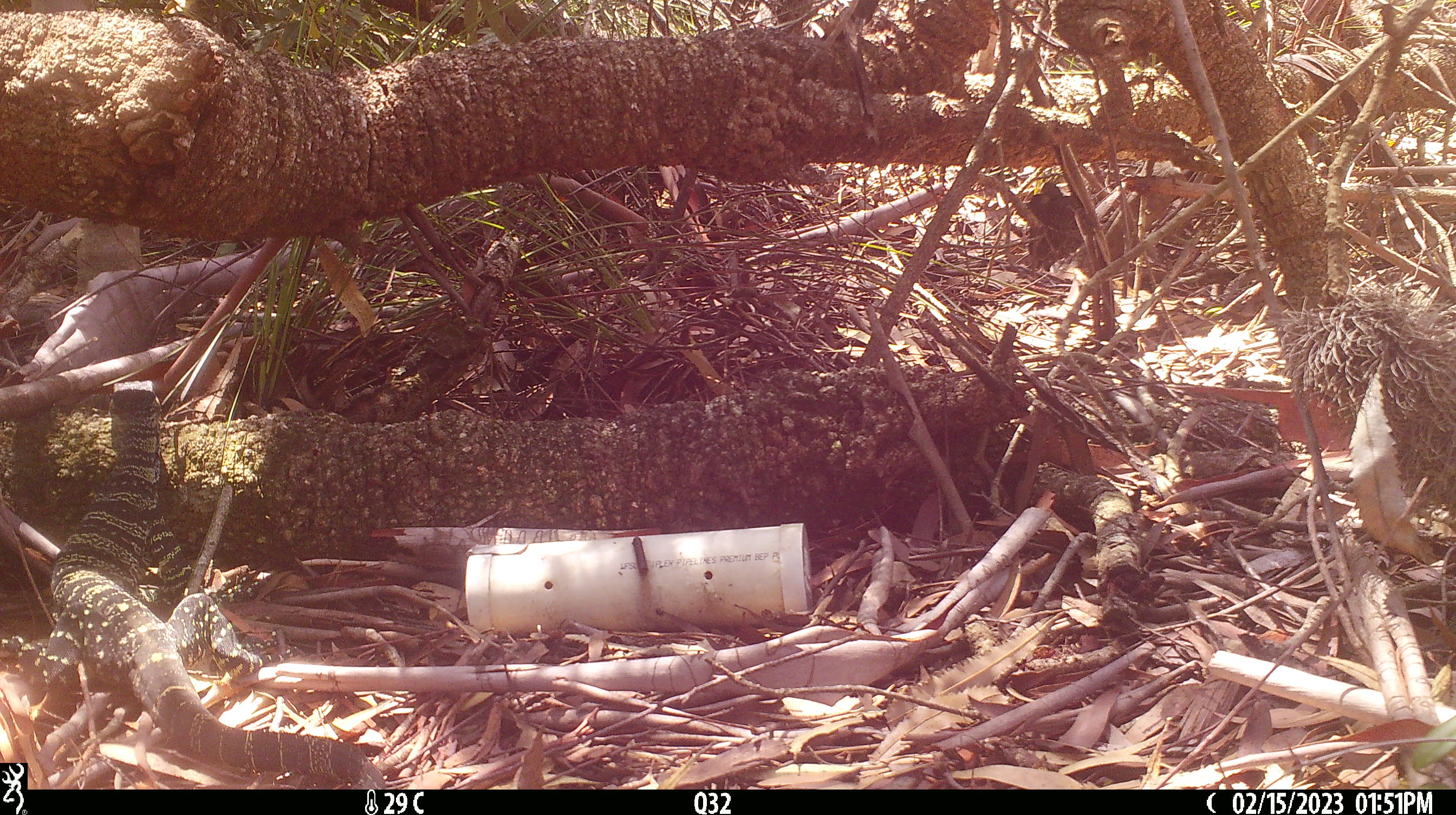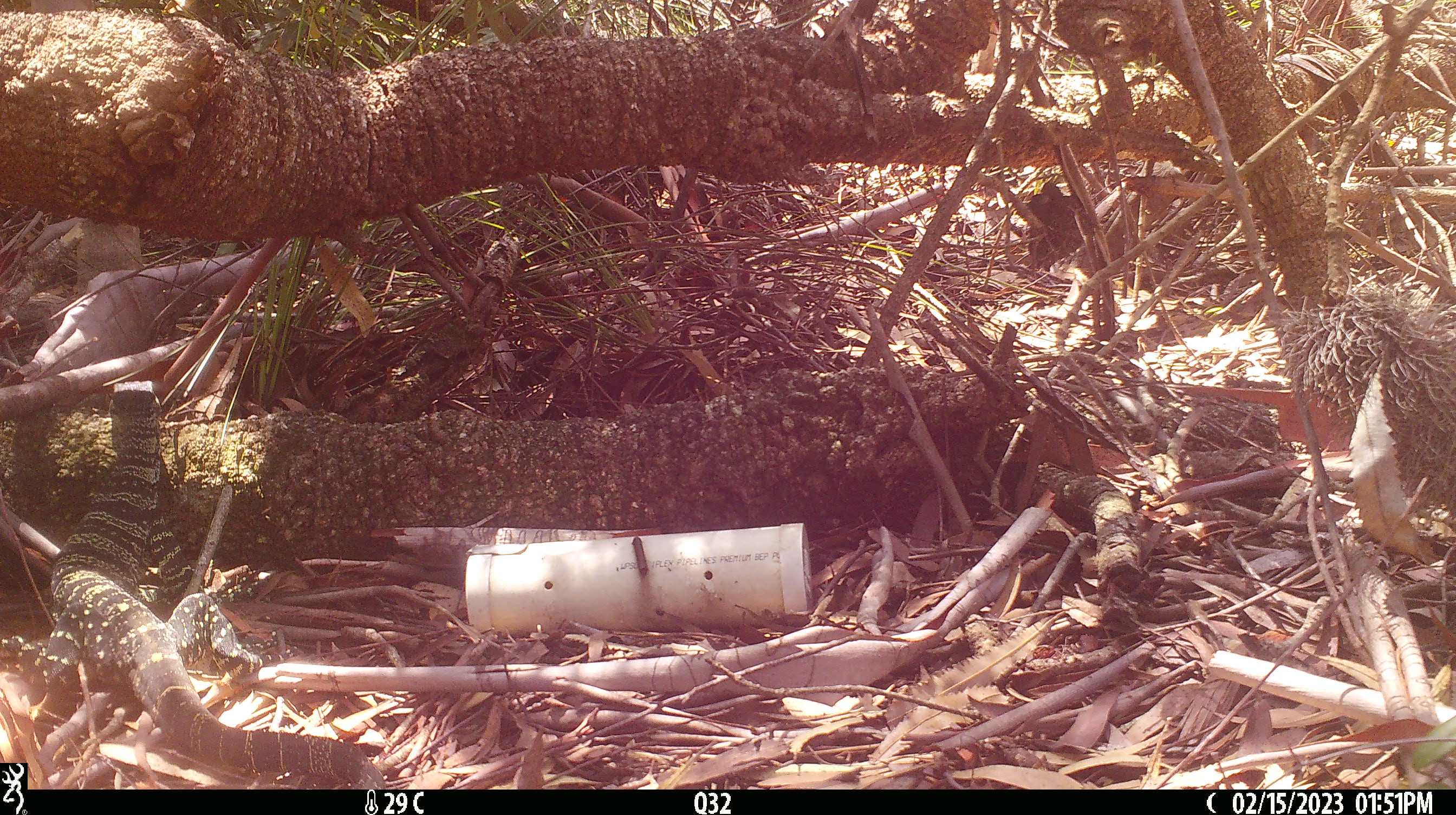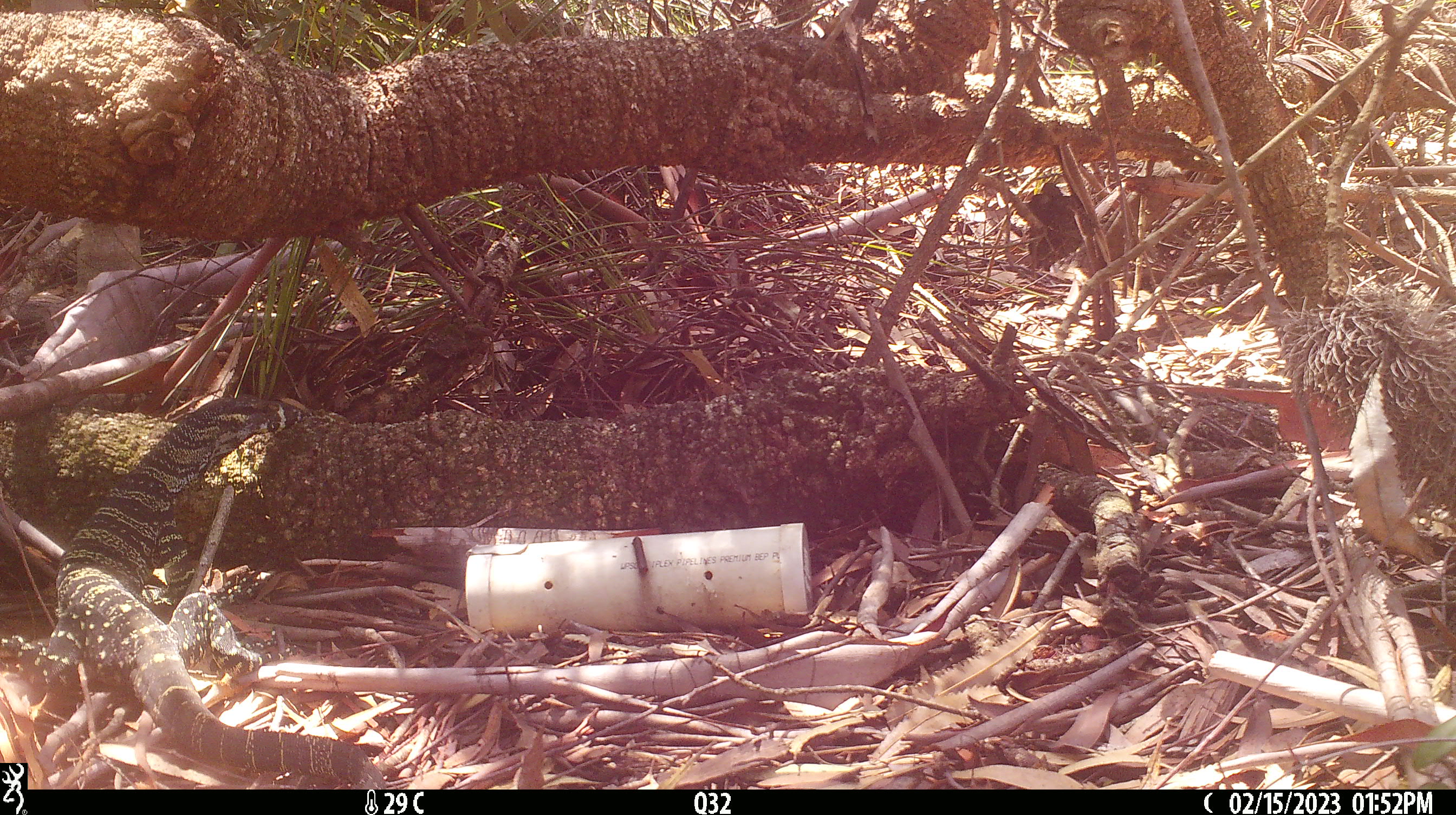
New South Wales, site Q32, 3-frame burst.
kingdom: Animalia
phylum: Chordata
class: Reptilia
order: Squamata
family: Varanidae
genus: Varanus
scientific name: Varanus varius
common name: lace monitor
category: goanna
Goanna (lace monitor) (Varanus varius).